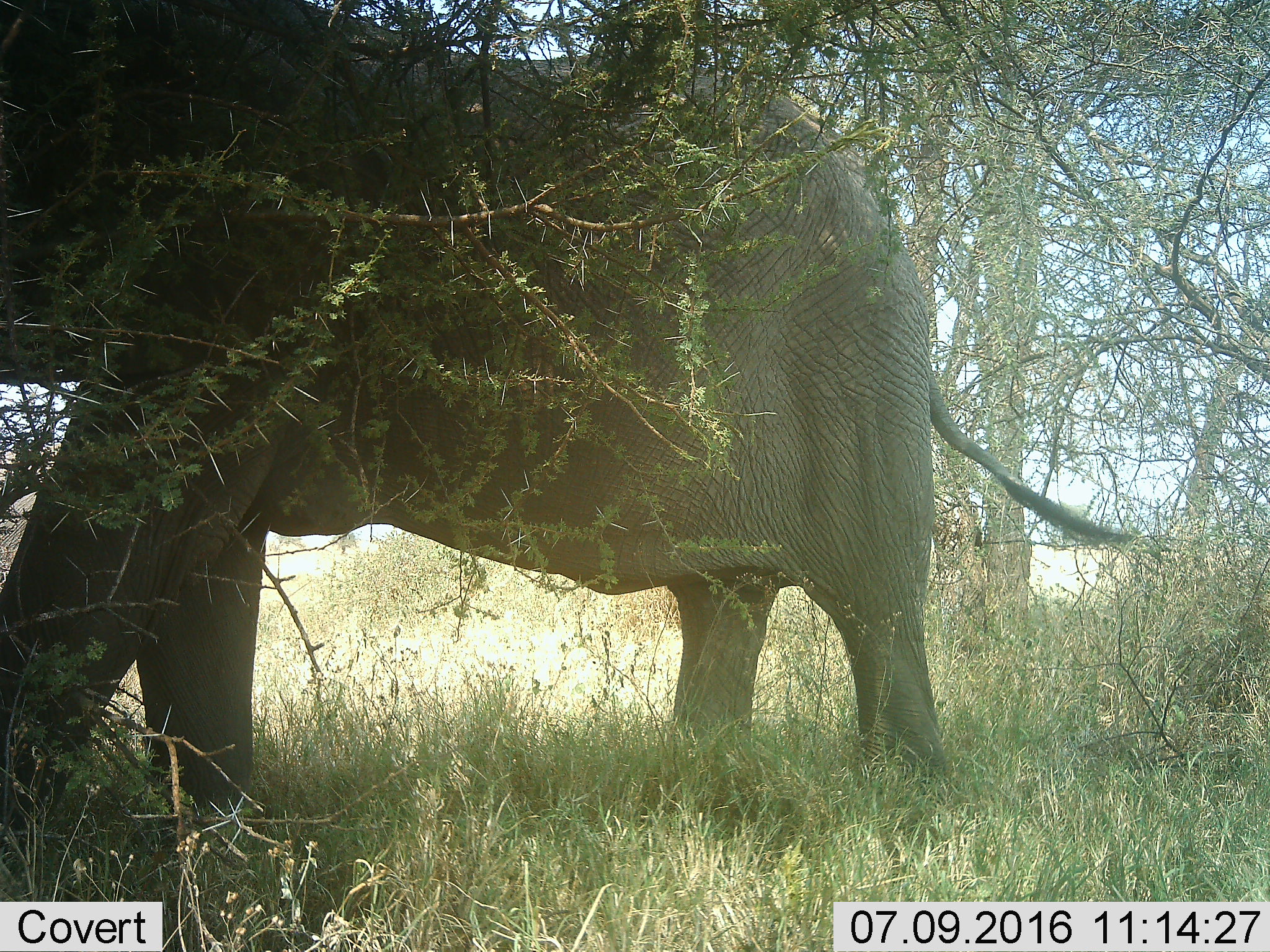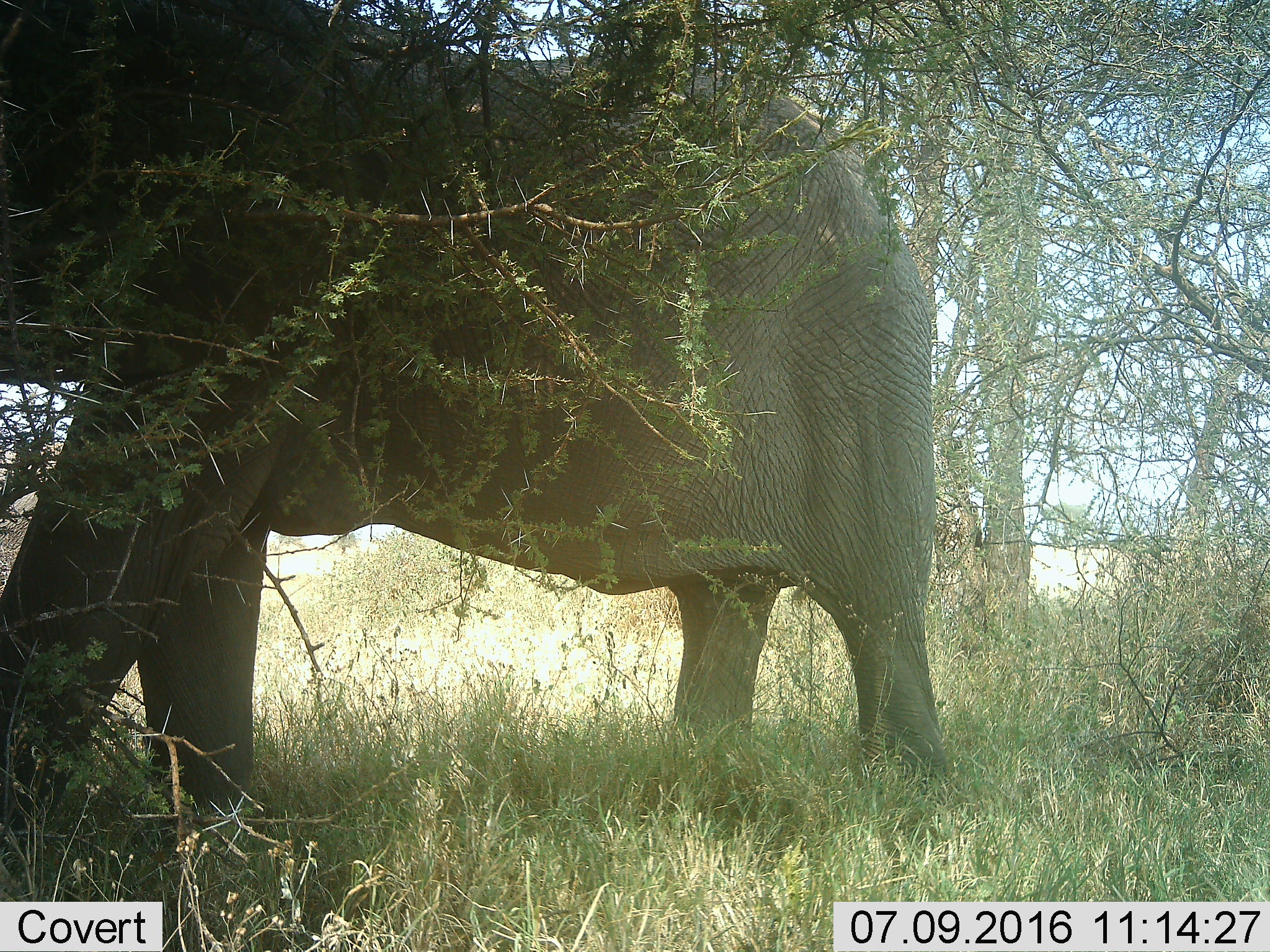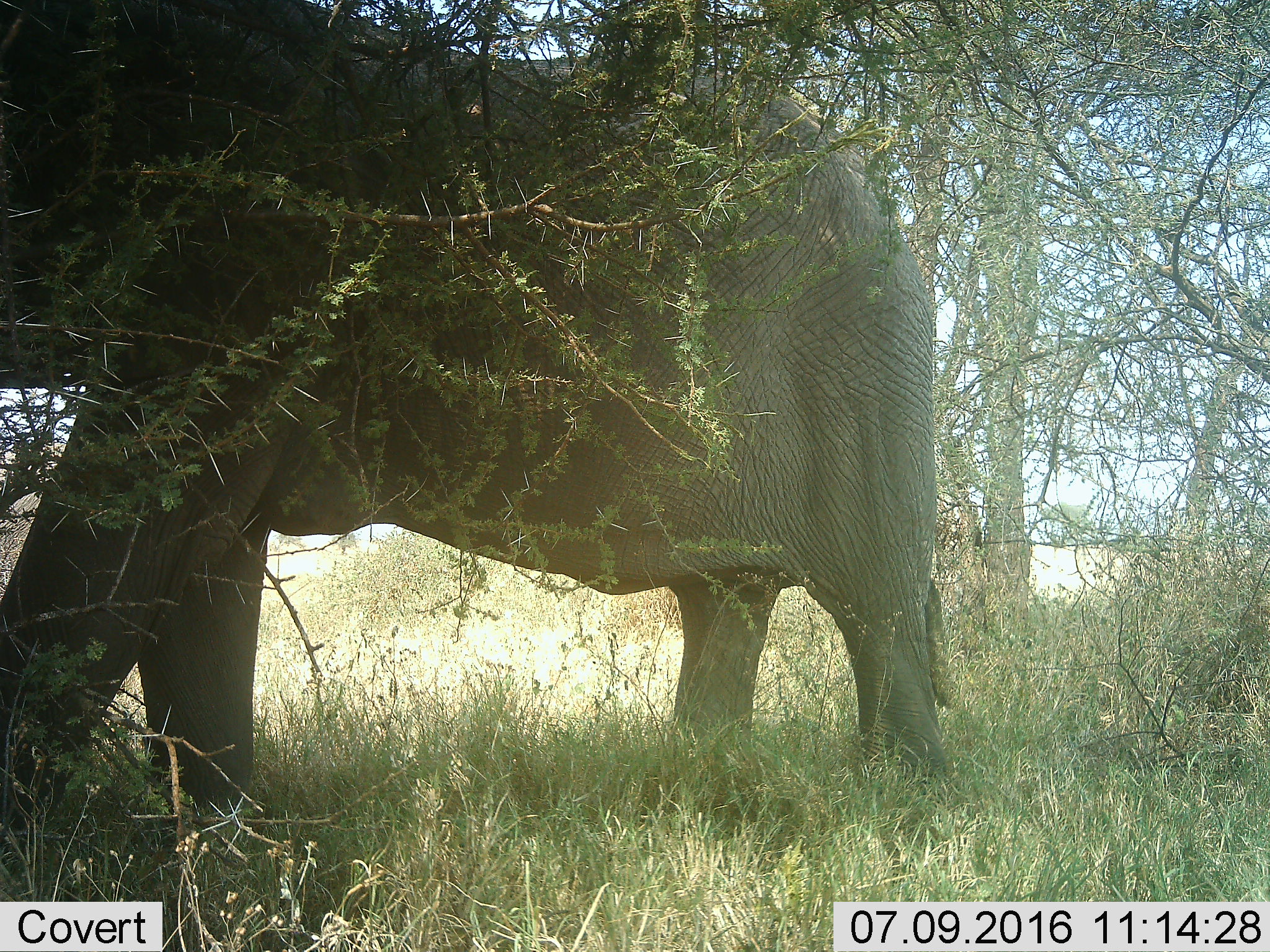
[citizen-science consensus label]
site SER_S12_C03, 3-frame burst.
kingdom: Animalia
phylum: Chordata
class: Mammalia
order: Proboscidea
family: Elephantidae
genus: Loxodonta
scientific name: Loxodonta africana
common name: african bush elephant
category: elephant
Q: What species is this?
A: Elephant (african bush elephant) (Loxodonta africana).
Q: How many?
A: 1.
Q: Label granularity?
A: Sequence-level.